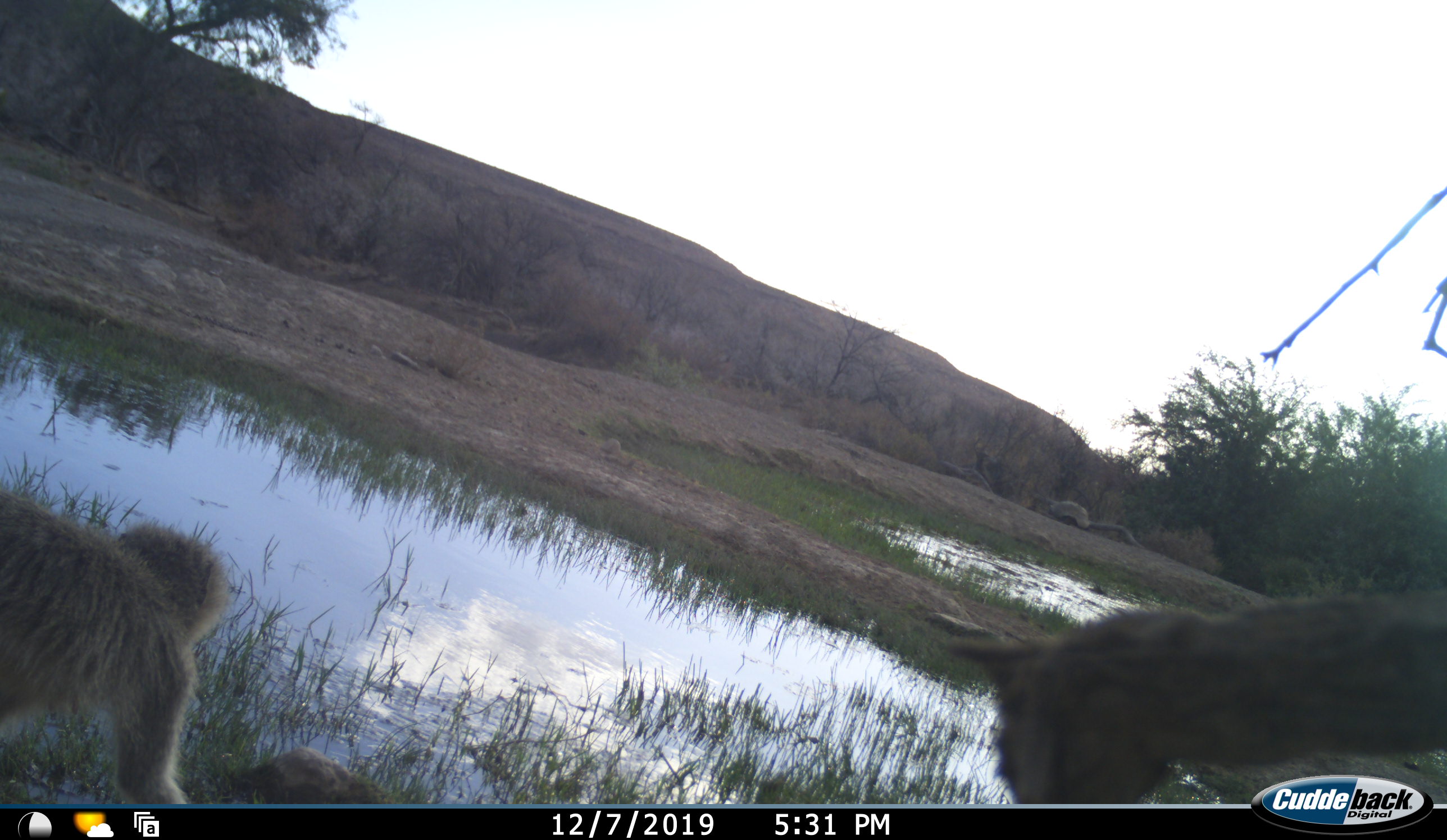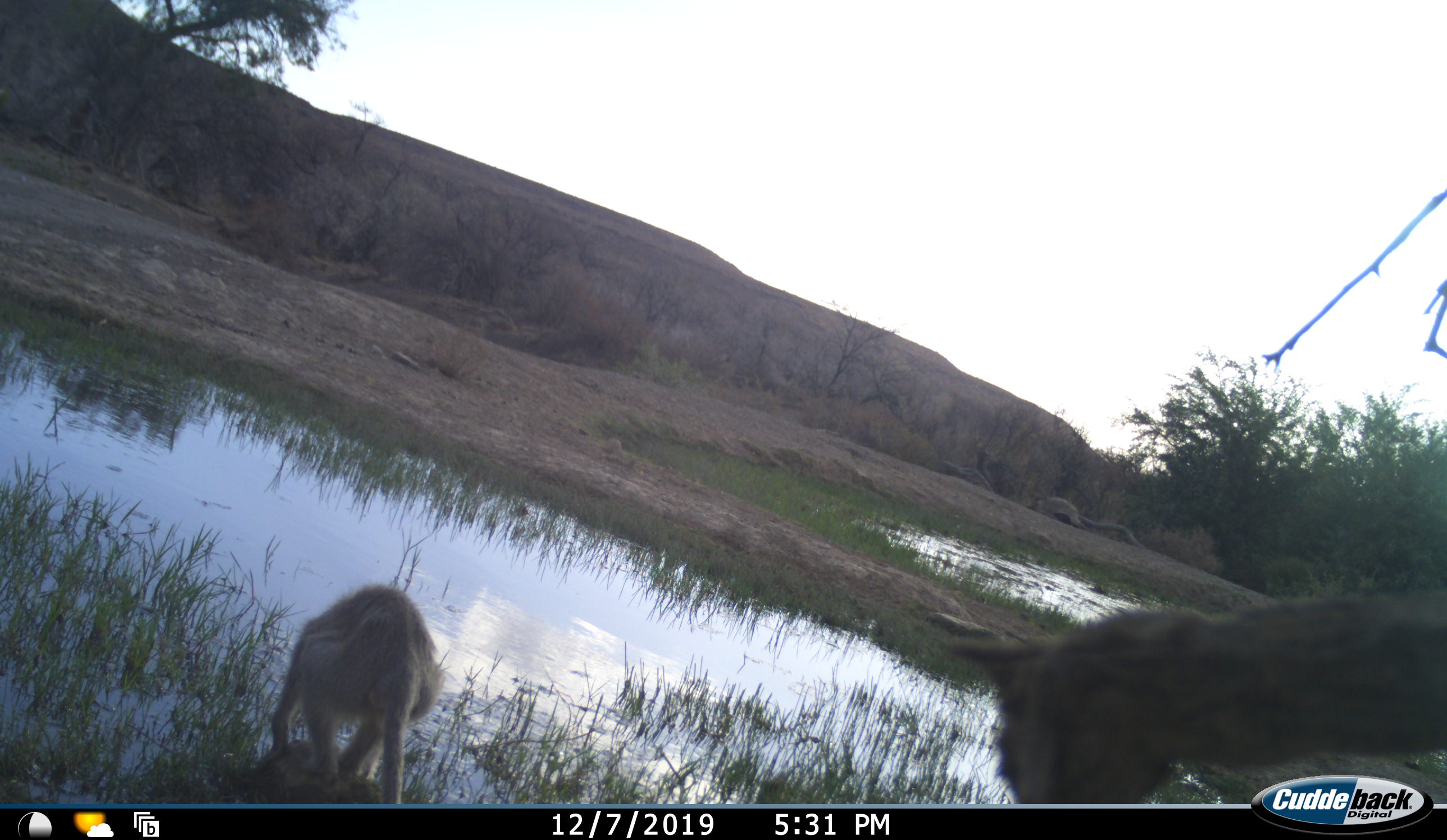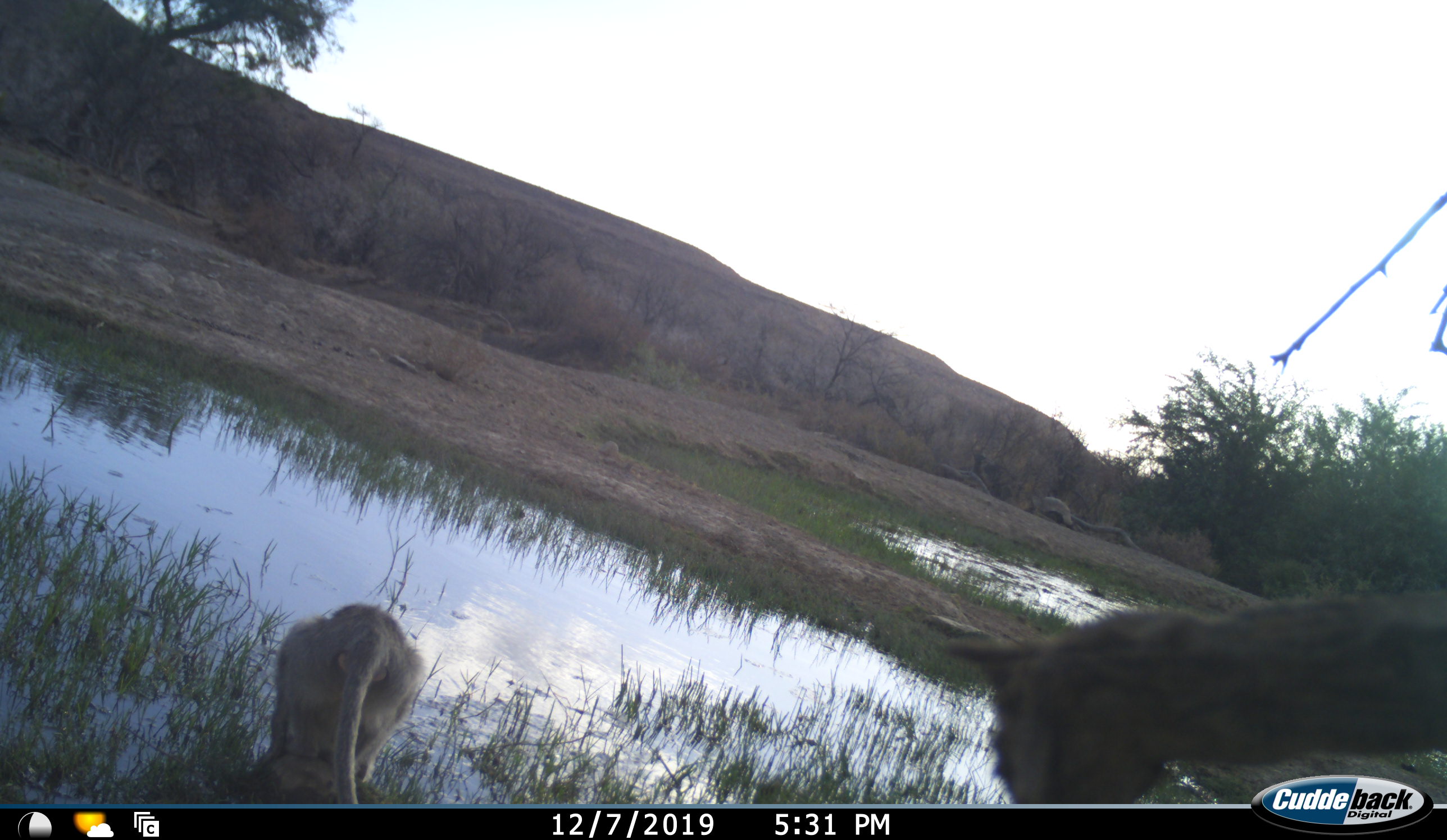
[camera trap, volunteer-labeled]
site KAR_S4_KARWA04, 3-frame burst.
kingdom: Animalia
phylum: Chordata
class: Mammalia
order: Primates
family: Cercopithecidae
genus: Chlorocebus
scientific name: Chlorocebus pygerythrus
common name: vervet monkey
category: monkeyvervet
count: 1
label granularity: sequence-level